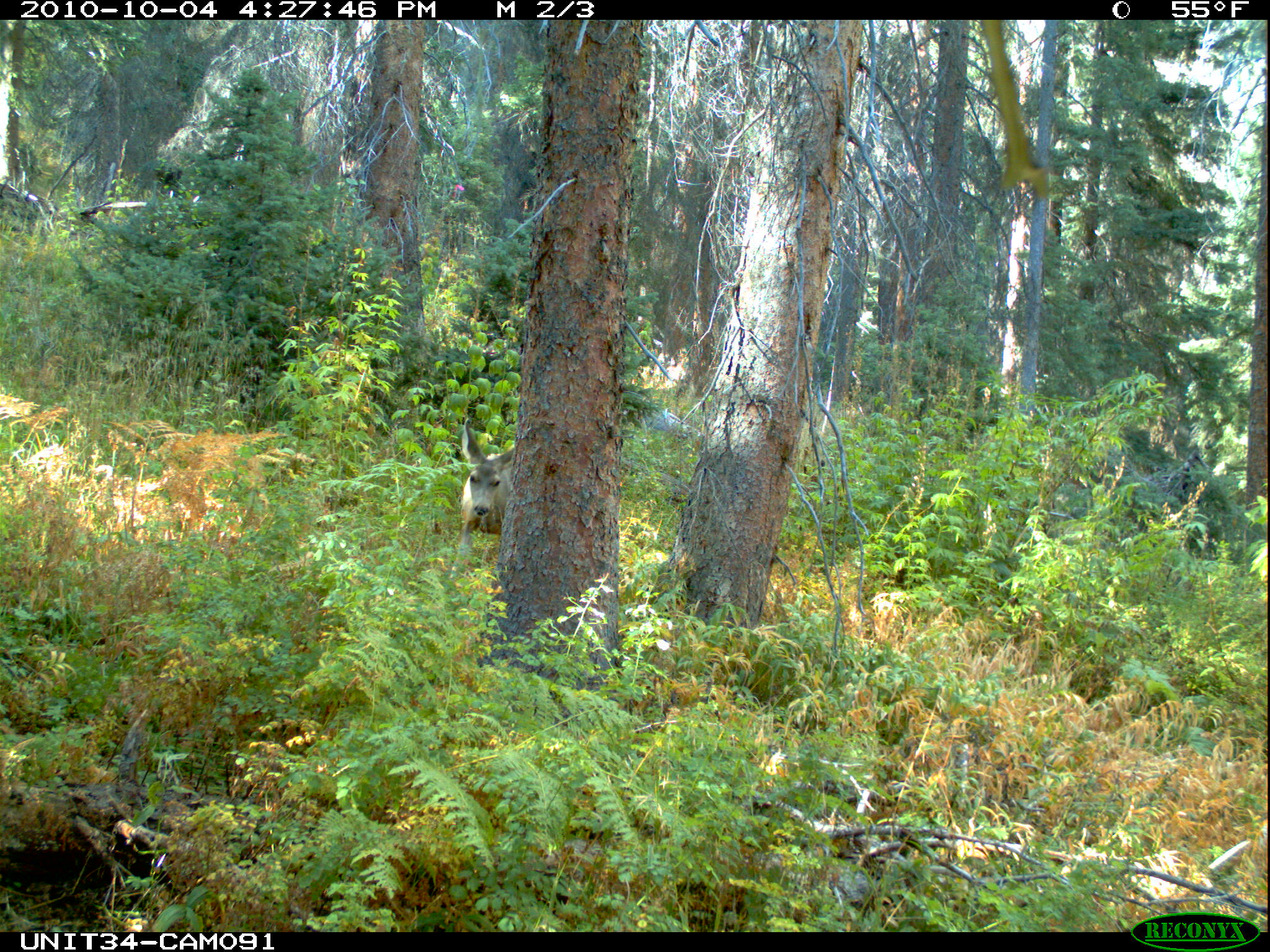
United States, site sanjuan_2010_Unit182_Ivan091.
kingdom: Animalia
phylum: Chordata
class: Mammalia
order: Artiodactyla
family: Cervidae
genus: Odocoileus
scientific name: Odocoileus hemionus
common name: mule deer